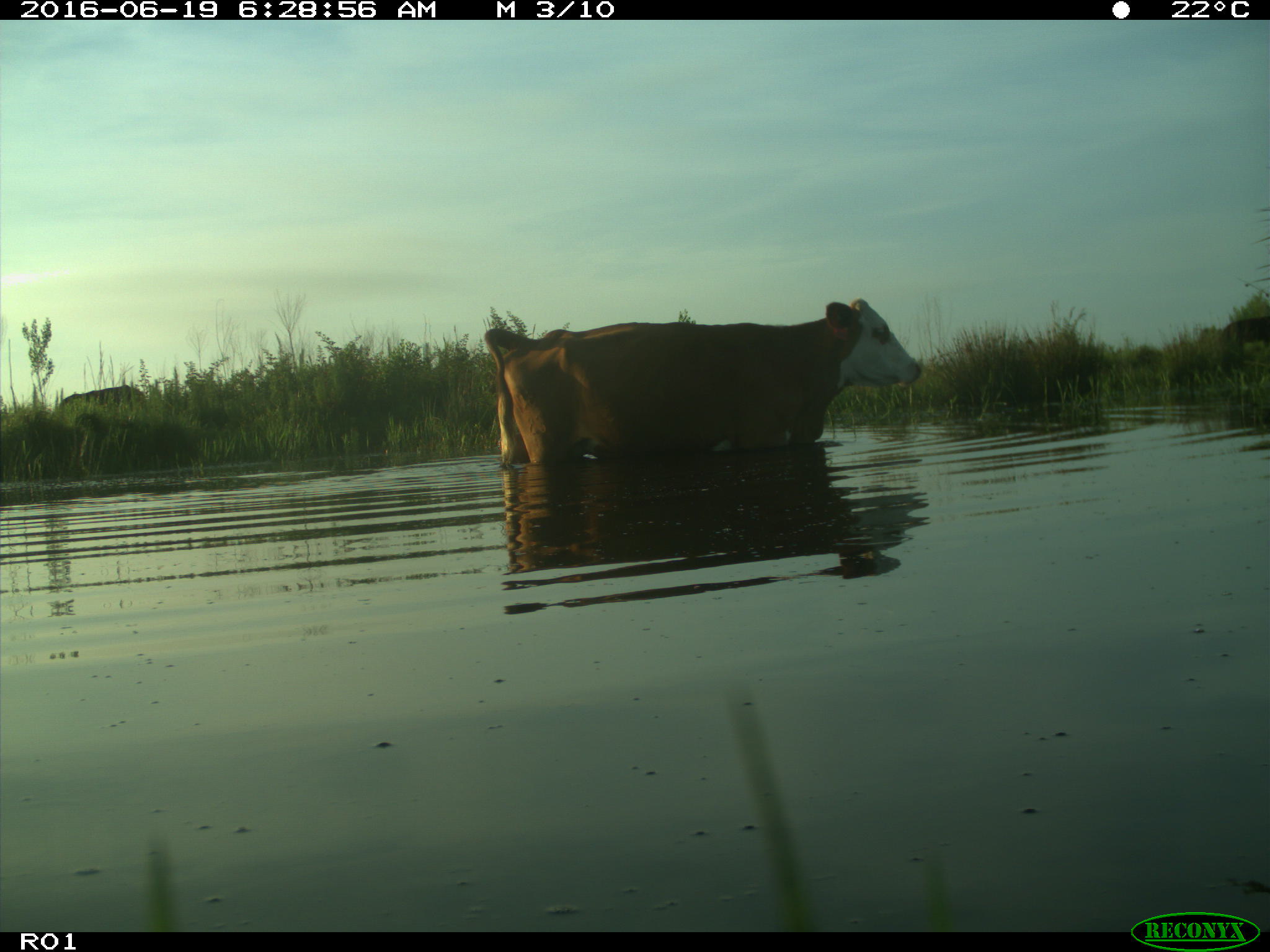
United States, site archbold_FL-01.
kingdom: Animalia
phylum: Chordata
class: Mammalia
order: Artiodactyla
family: Bovidae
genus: Bos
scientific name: Bos taurus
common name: domestic cow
Bos taurus (domestic cow).